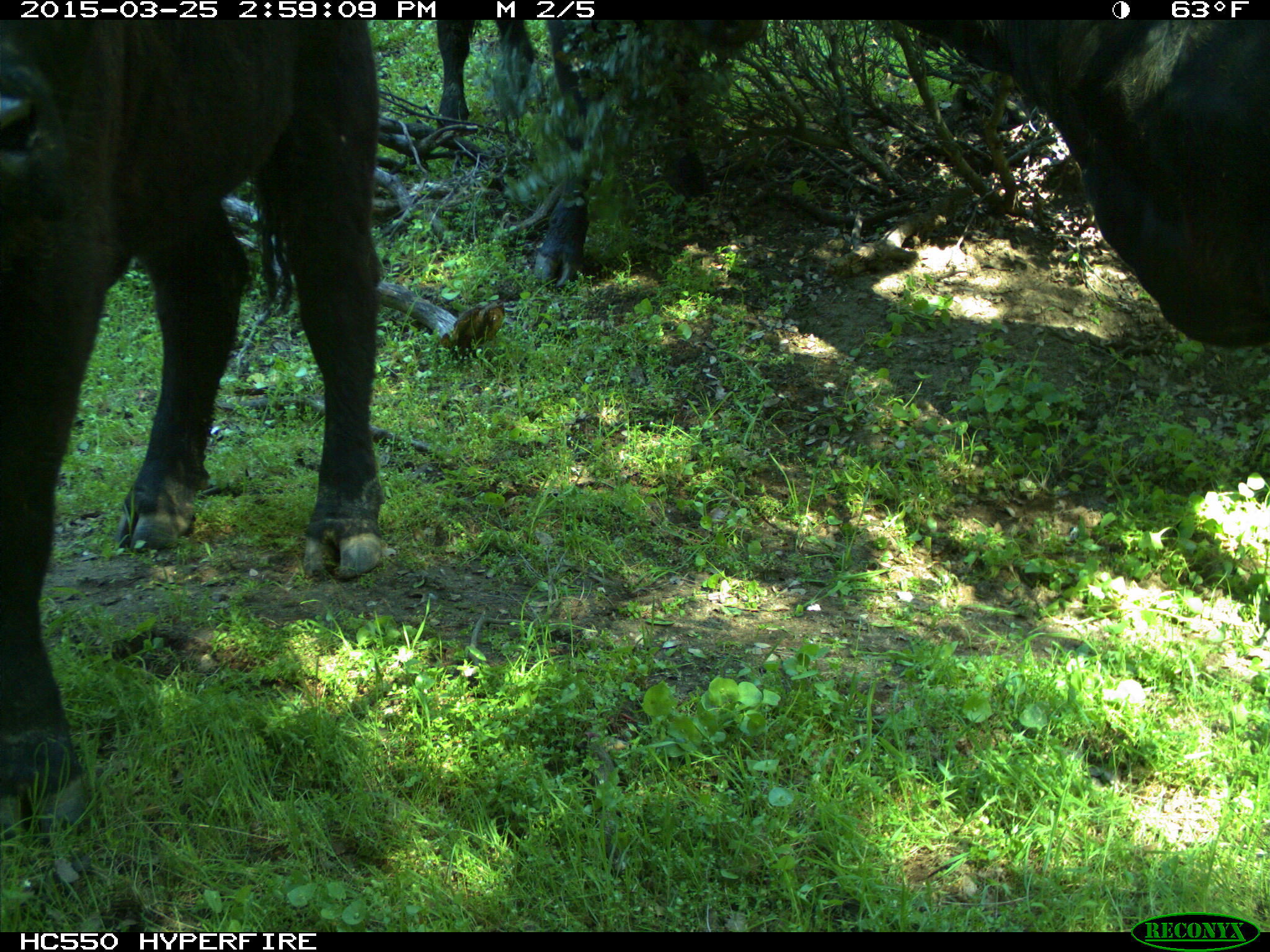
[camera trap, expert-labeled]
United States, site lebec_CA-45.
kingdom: Animalia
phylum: Chordata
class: Mammalia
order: Artiodactyla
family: Bovidae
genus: Bos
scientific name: Bos taurus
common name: domestic cow